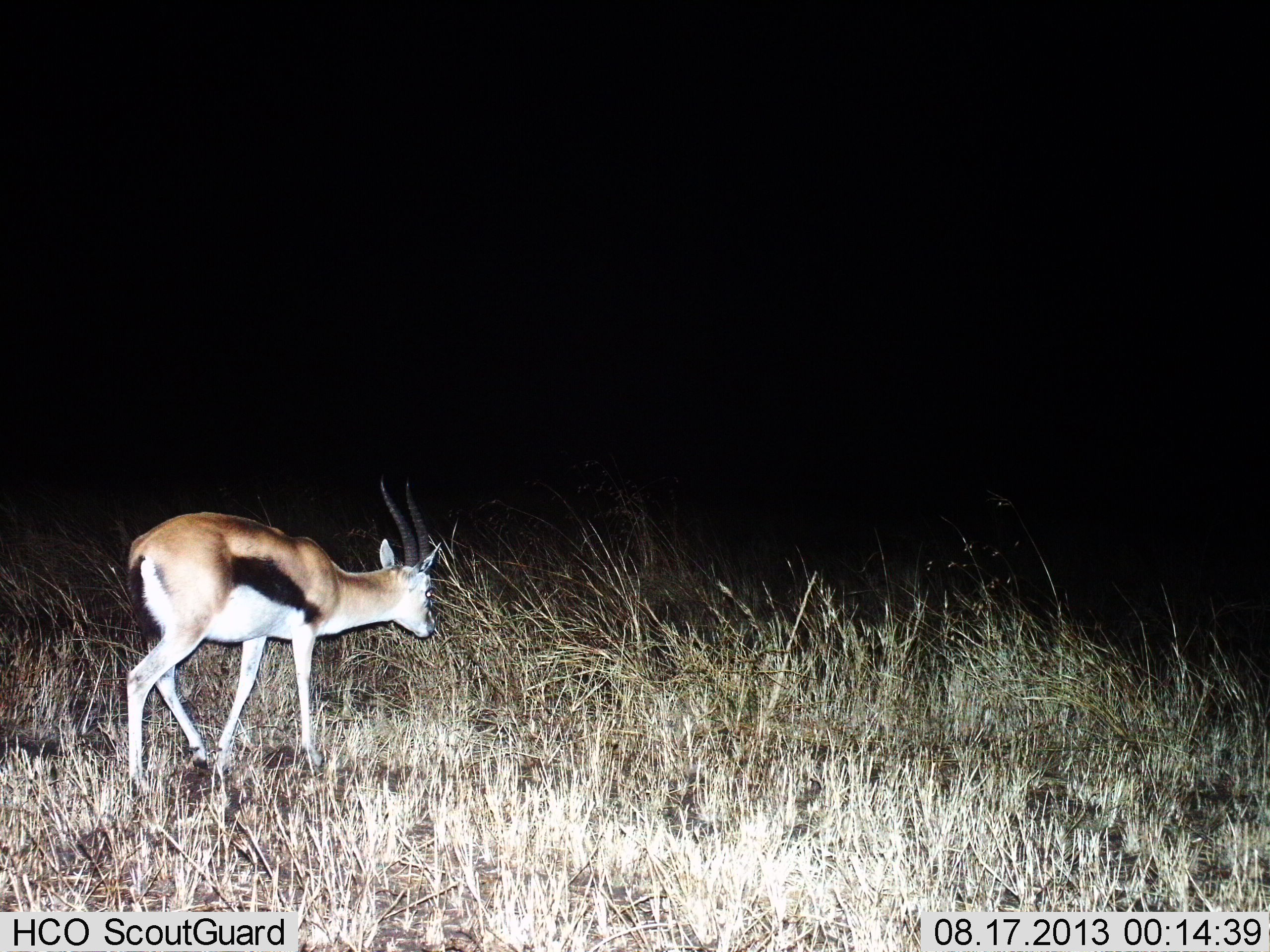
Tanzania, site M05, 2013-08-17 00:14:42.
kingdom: Animalia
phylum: Chordata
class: Mammalia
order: Artiodactyla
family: Bovidae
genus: Eudorcas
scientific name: Eudorcas thomsonii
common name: thomson's gazelle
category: gazellethomsons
Gazellethomsons (thomson's gazelle) (Eudorcas thomsonii), count 1. Behavior (volunteer vote fractions): standing 20%, resting 0%, moving 70%, interacting 0%. Young present (vote fraction): 0%. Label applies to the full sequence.